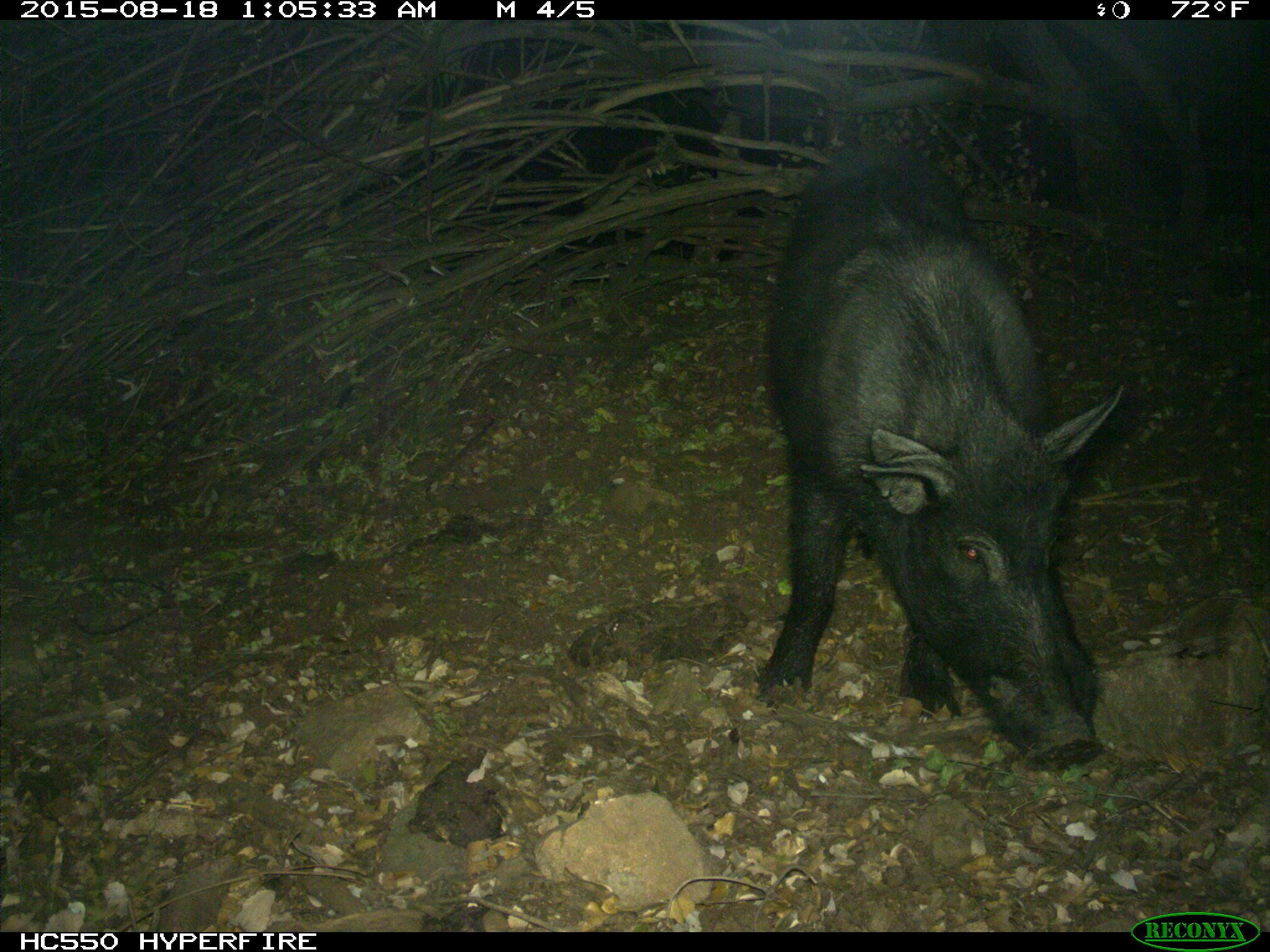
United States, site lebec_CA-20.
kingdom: Animalia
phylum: Chordata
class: Mammalia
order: Artiodactyla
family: Suidae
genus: Sus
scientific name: Sus scrofa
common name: wild boar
Sus scrofa (wild boar).